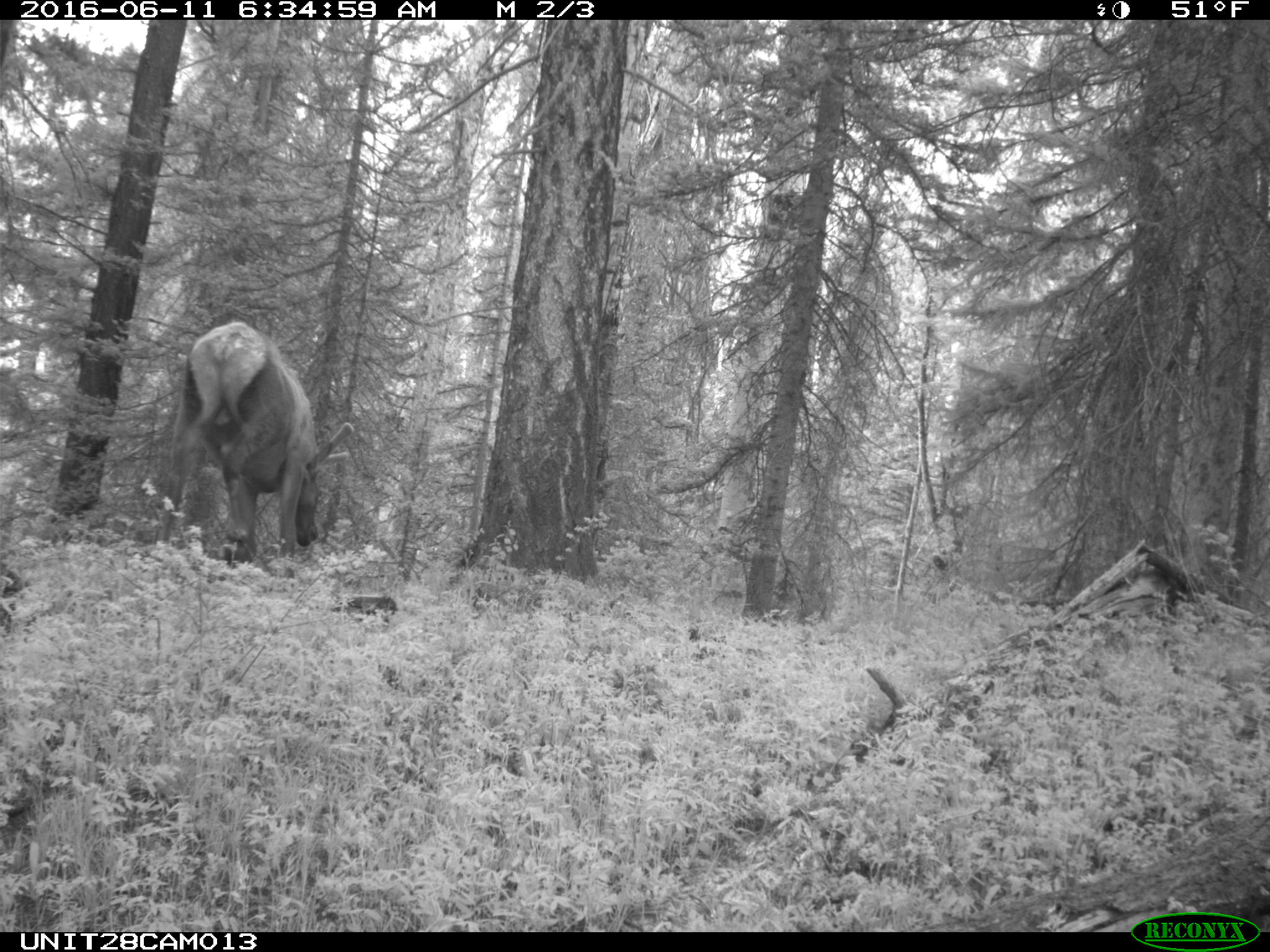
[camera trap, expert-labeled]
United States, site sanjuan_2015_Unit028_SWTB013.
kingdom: Animalia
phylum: Chordata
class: Mammalia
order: Artiodactyla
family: Cervidae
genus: Cervus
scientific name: Cervus elaphus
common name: red deer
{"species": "Cervus elaphus (red deer)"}